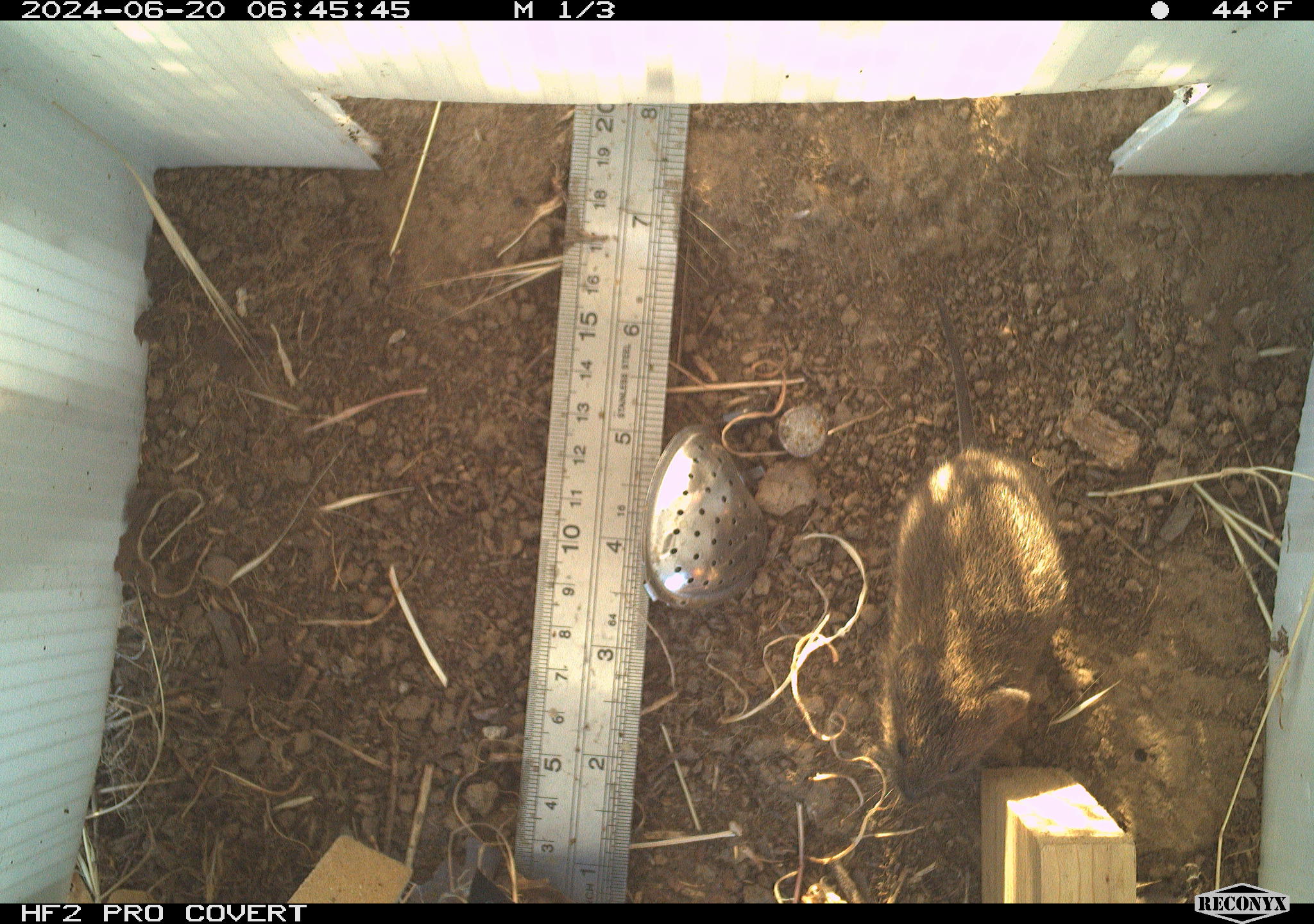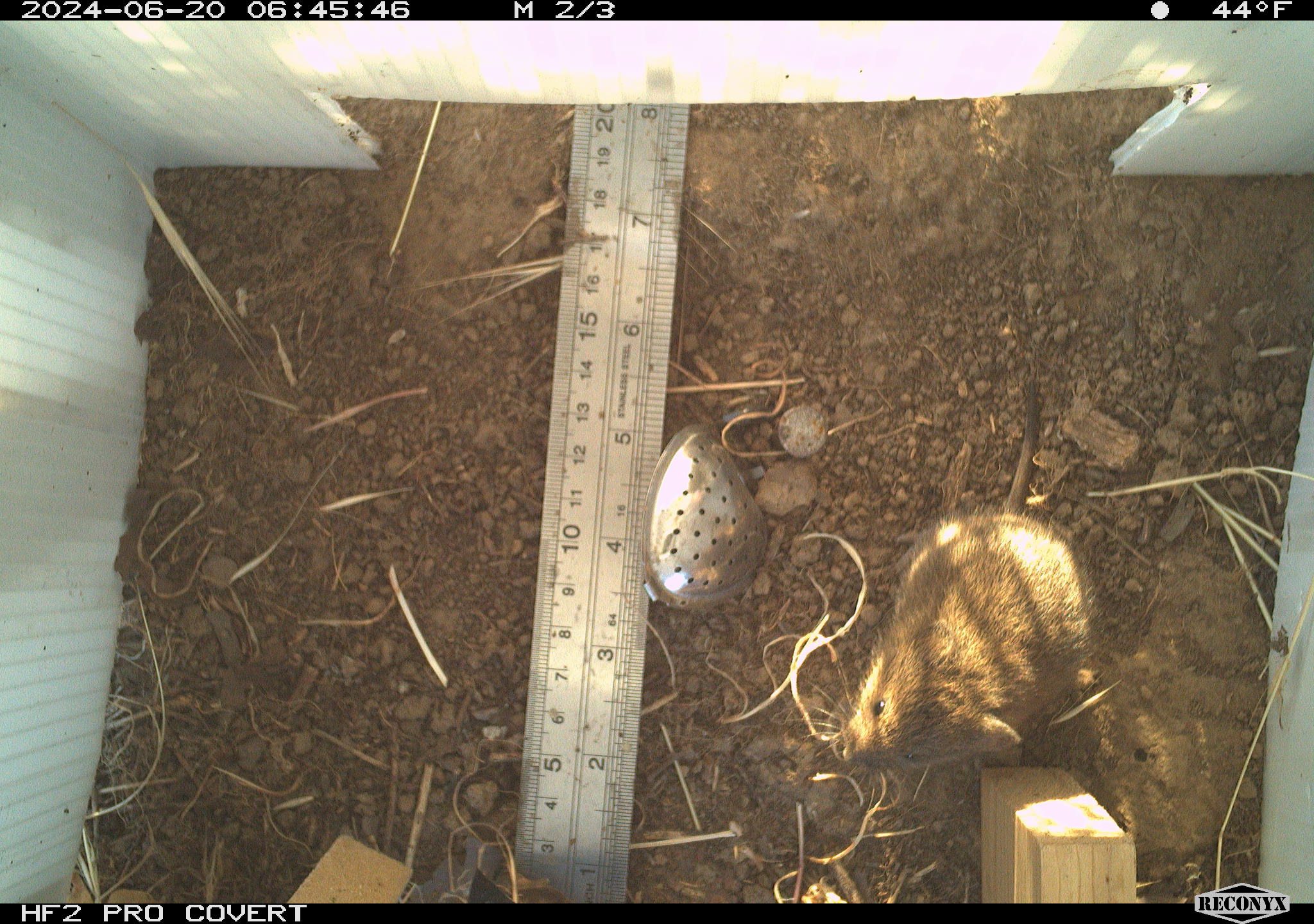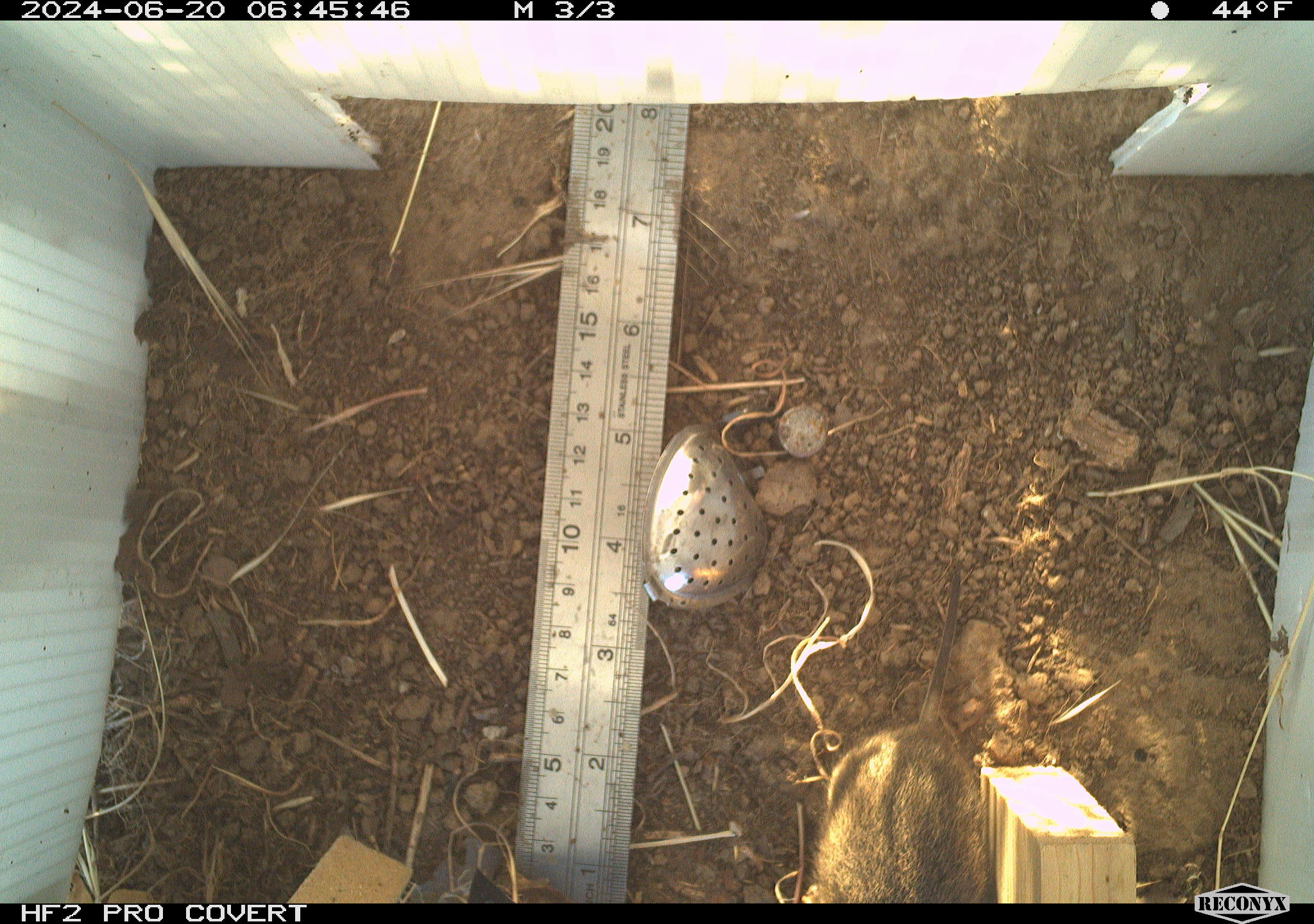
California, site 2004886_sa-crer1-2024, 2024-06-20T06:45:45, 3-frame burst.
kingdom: Animalia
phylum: Chordata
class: Mammalia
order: Rodentia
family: Cricetidae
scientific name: Arvicolinae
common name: voles, lemmings, and muskrats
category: arvicolinae subfamily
Arvicolinae subfamily (voles, lemmings, and muskrats) (Arvicolinae).